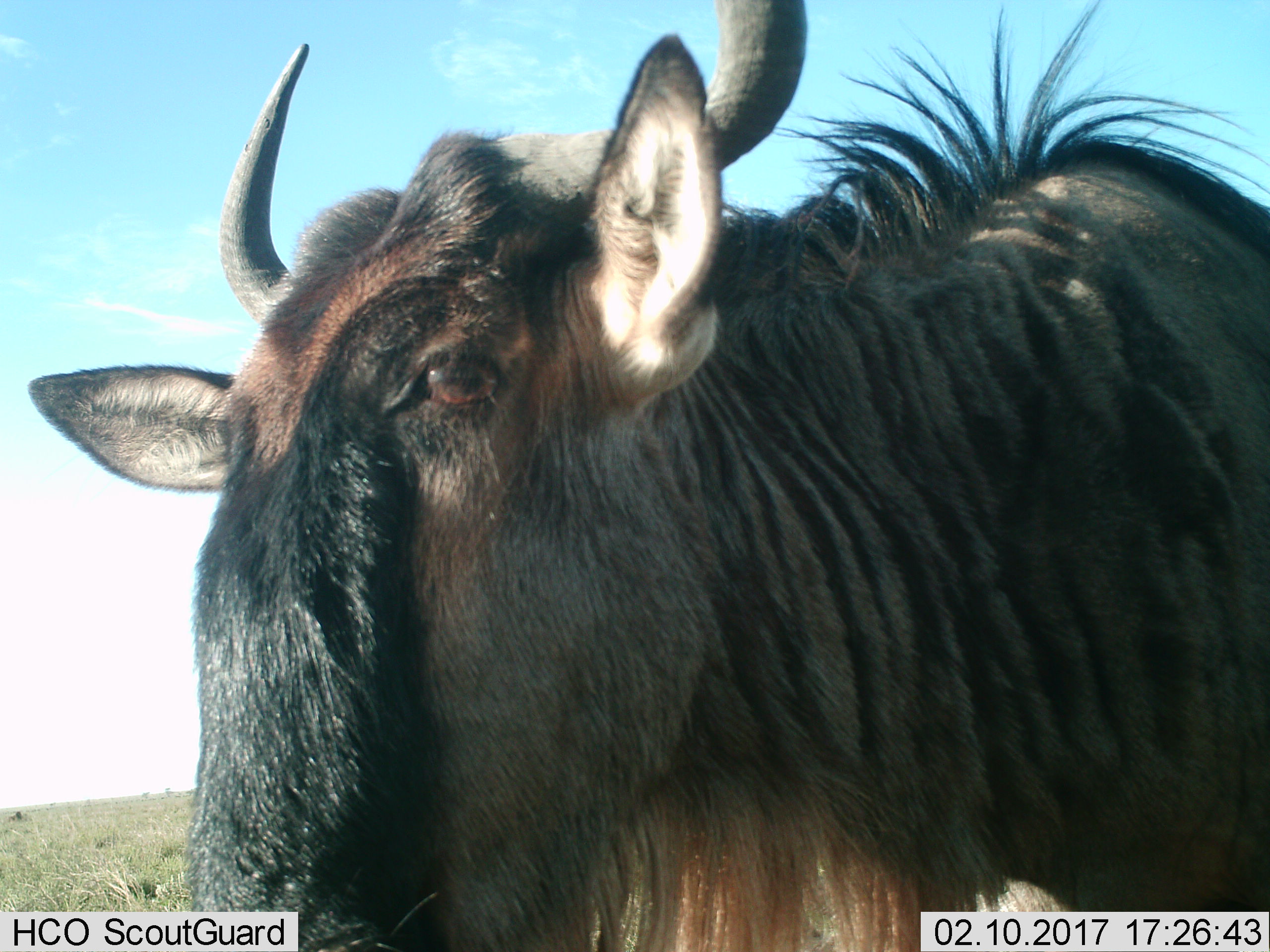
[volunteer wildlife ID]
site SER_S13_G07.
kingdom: Animalia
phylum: Chordata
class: Mammalia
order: Artiodactyla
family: Bovidae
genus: Connochaetes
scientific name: Connochaetes taurinus taurinus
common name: blue wildebeest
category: wildebeestblue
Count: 1.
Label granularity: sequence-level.